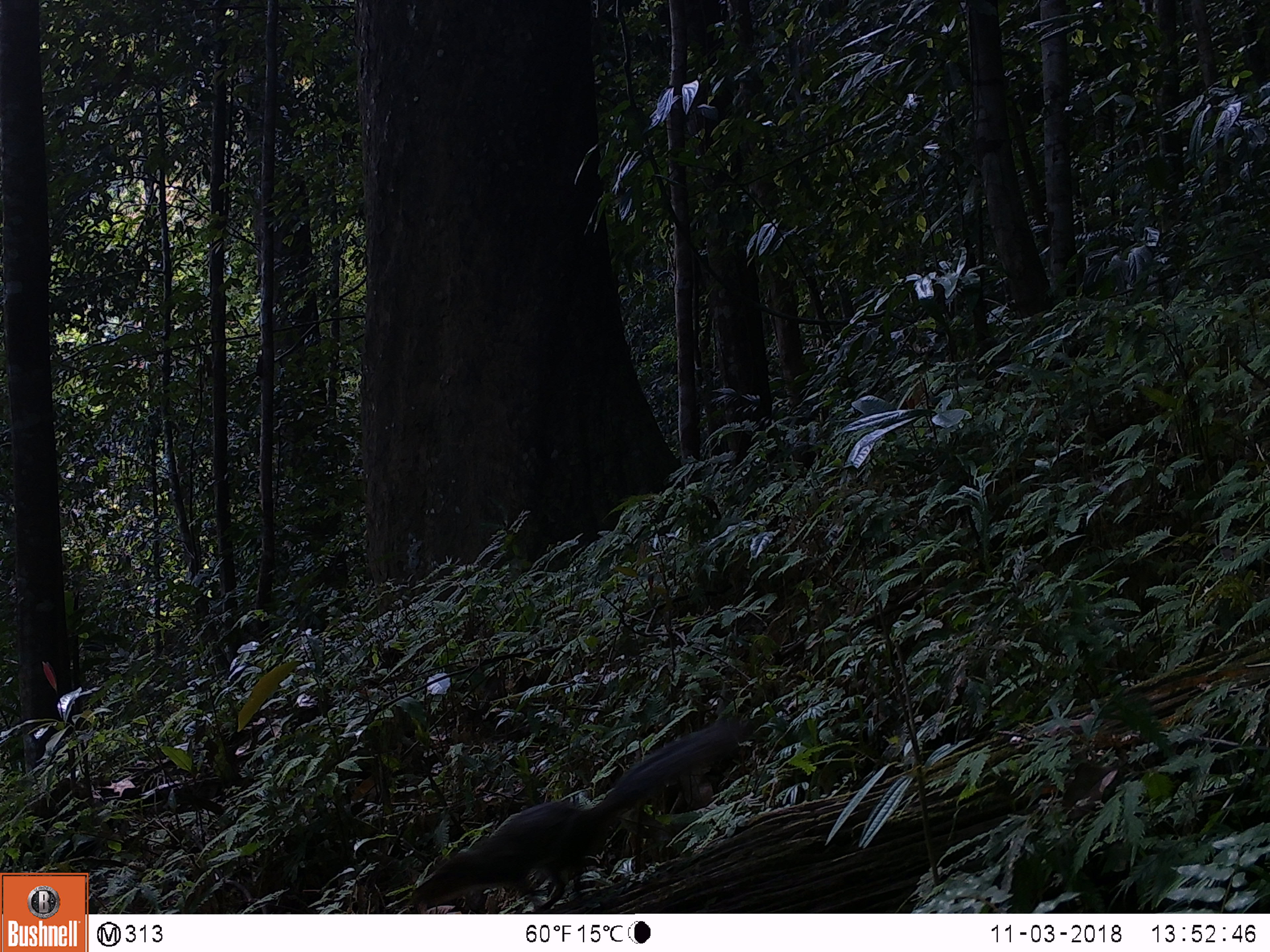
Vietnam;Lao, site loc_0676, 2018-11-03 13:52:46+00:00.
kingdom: Animalia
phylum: Chordata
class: Mammalia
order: Rodentia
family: Sciuridae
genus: Dremomys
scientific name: Dremomys rufigenis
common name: red-cheeked squirrel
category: red cheeked squirrel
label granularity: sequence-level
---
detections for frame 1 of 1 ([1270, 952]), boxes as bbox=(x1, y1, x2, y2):
red cheeked squirrel: bbox=(410, 718, 741, 913)